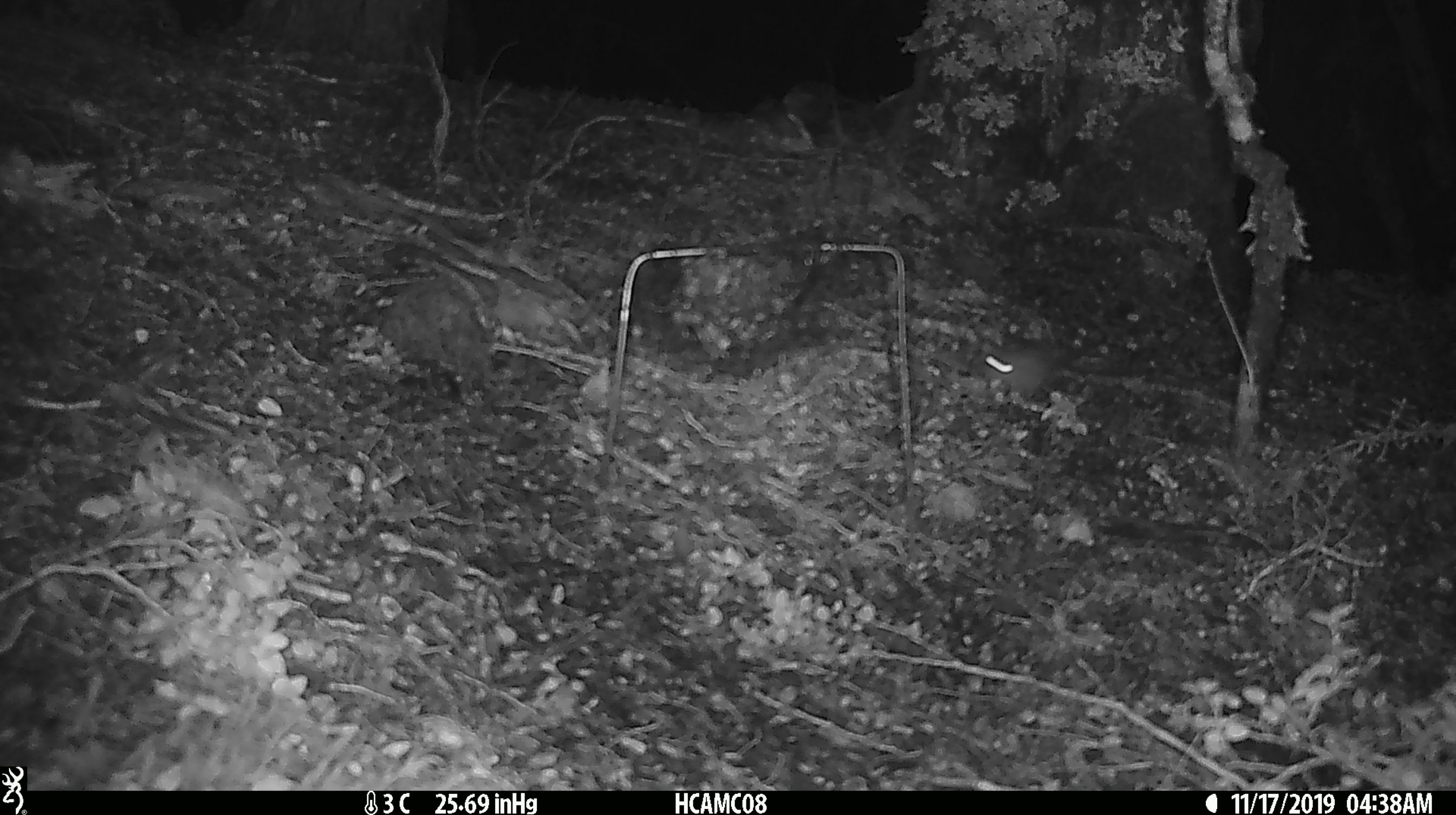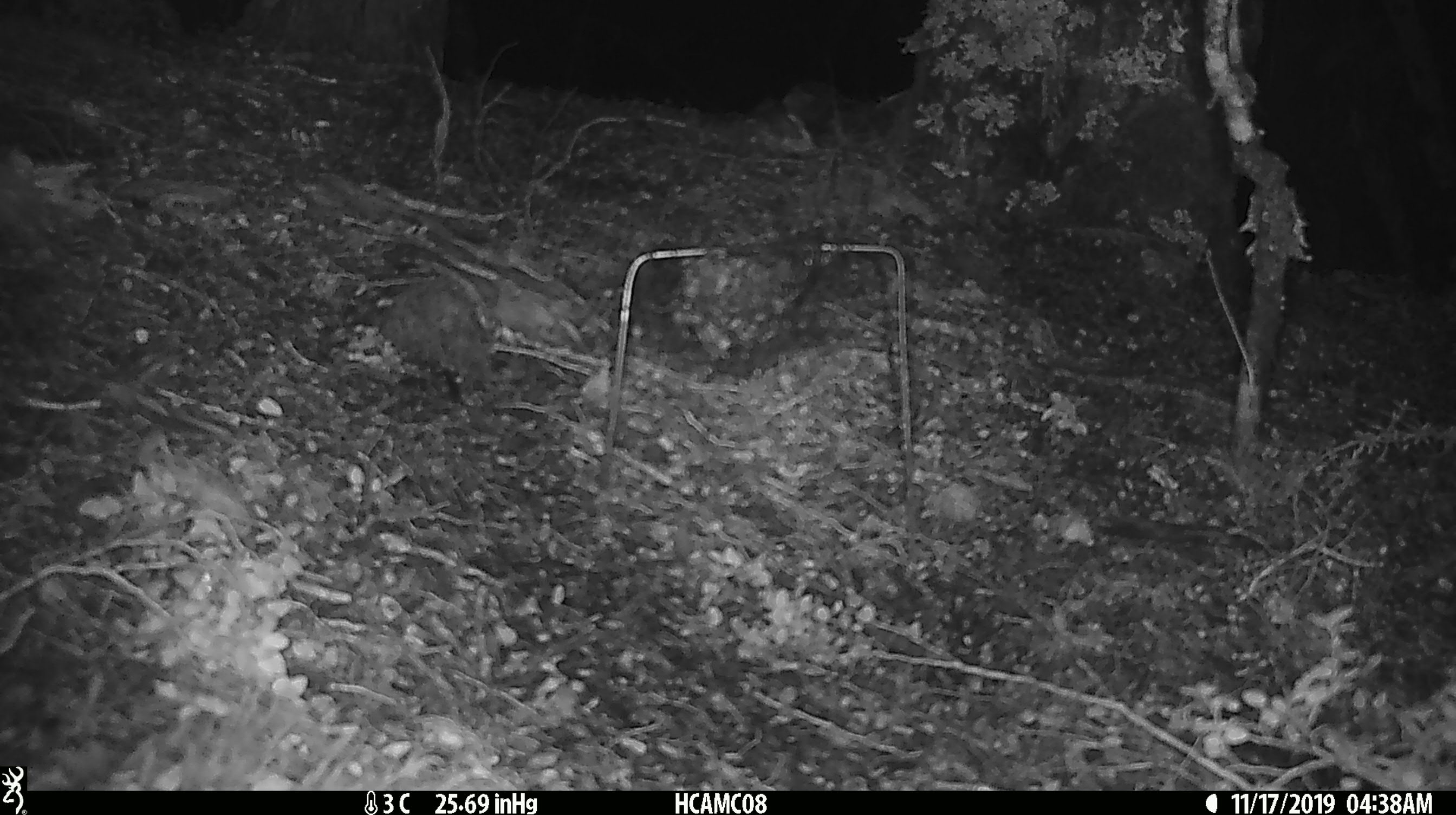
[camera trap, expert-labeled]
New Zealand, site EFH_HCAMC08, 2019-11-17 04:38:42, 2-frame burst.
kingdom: Animalia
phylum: Chordata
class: Mammalia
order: Rodentia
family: Muridae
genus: Mus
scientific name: Mus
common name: mouse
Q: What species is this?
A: Mouse (Mus).